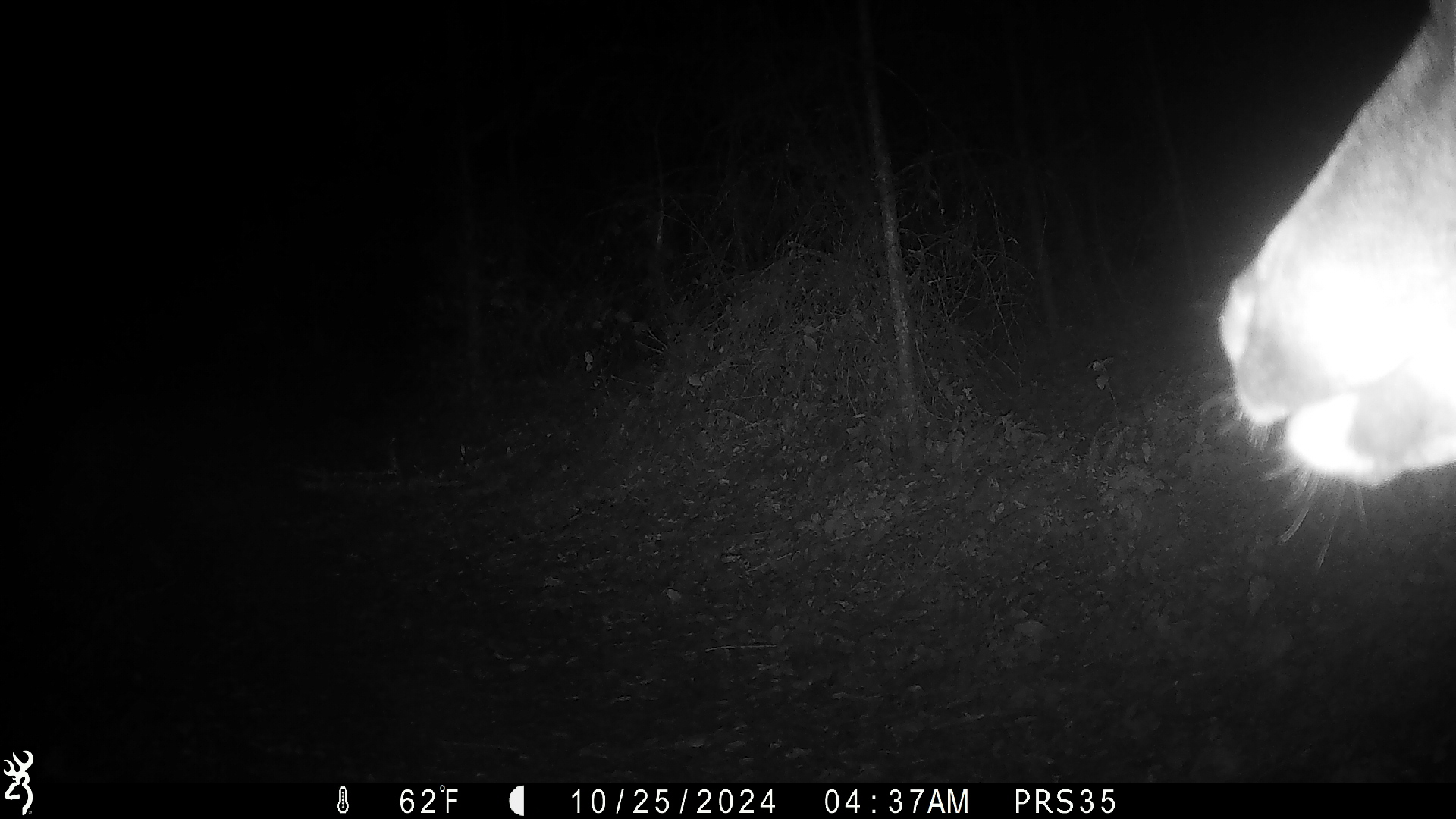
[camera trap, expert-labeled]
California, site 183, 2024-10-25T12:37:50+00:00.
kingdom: Animalia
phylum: Chordata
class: Mammalia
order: Artiodactyla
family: Cervidae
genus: Odocoileus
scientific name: Odocoileus hemionus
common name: mule deer